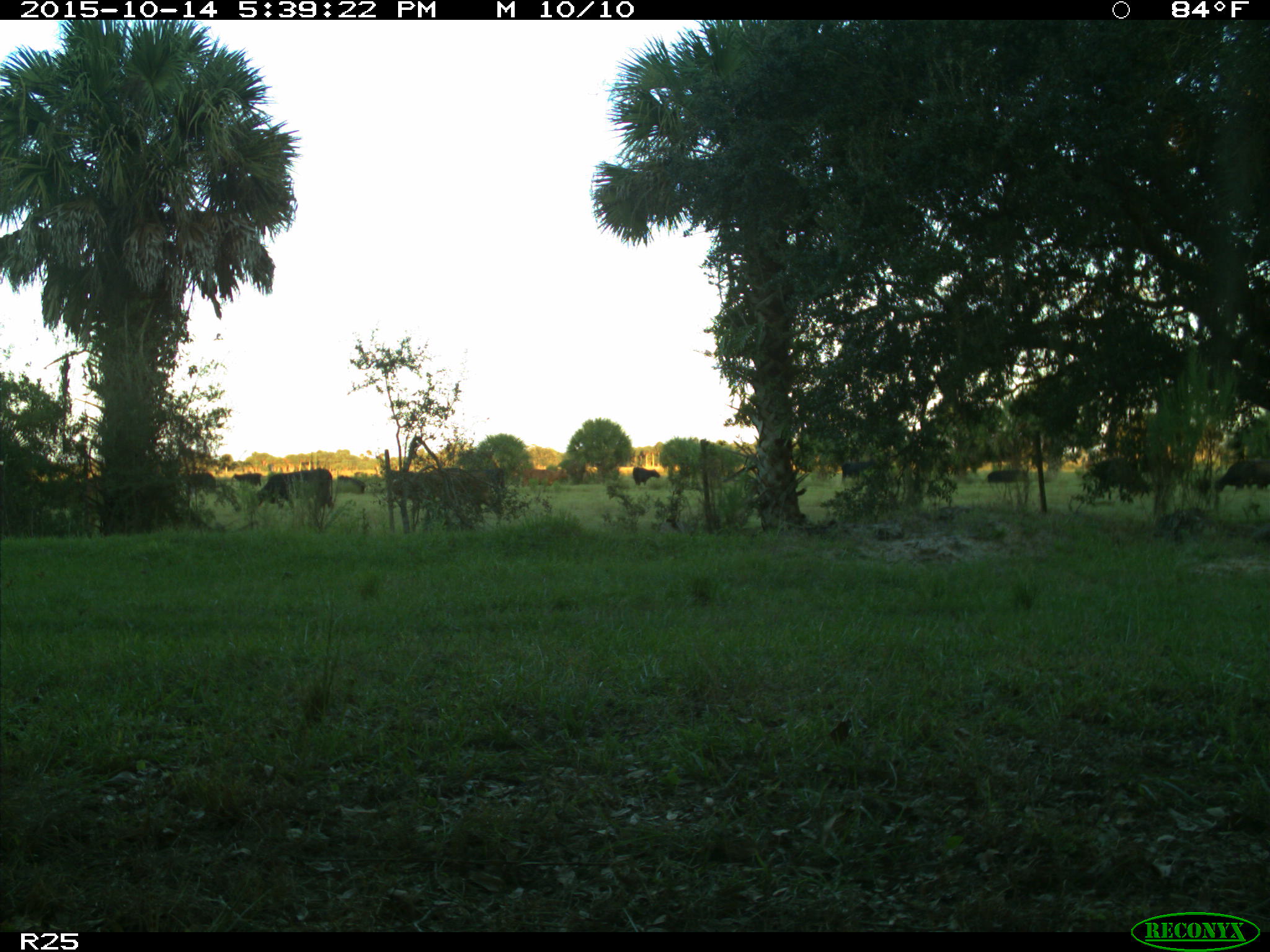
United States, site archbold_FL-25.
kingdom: Animalia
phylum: Chordata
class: Mammalia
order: Artiodactyla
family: Bovidae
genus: Bos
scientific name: Bos taurus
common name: domestic cow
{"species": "Bos taurus (domestic cow)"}